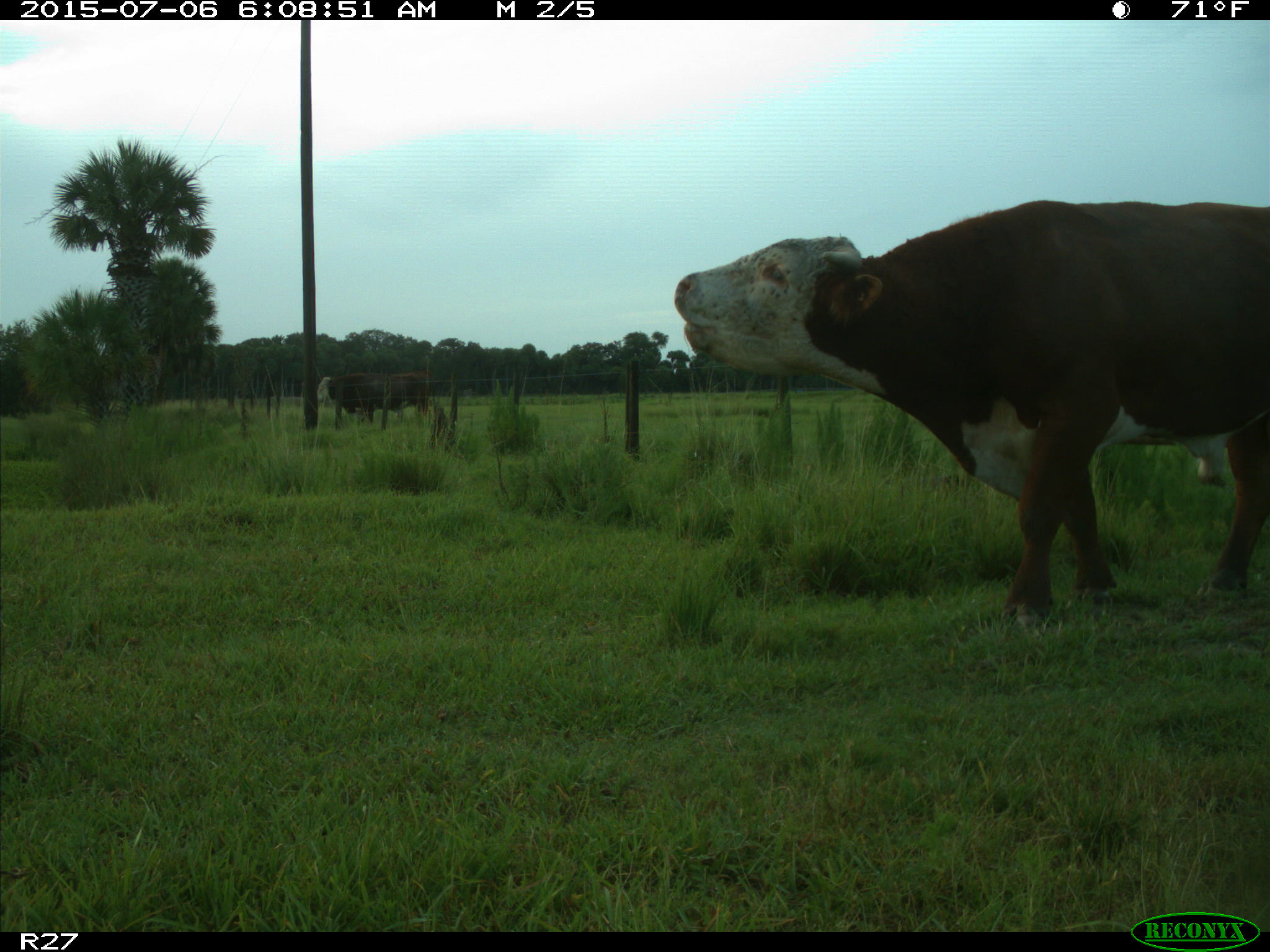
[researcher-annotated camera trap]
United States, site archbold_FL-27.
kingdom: Animalia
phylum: Chordata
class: Mammalia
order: Artiodactyla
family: Bovidae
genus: Bos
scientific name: Bos taurus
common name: domestic cow